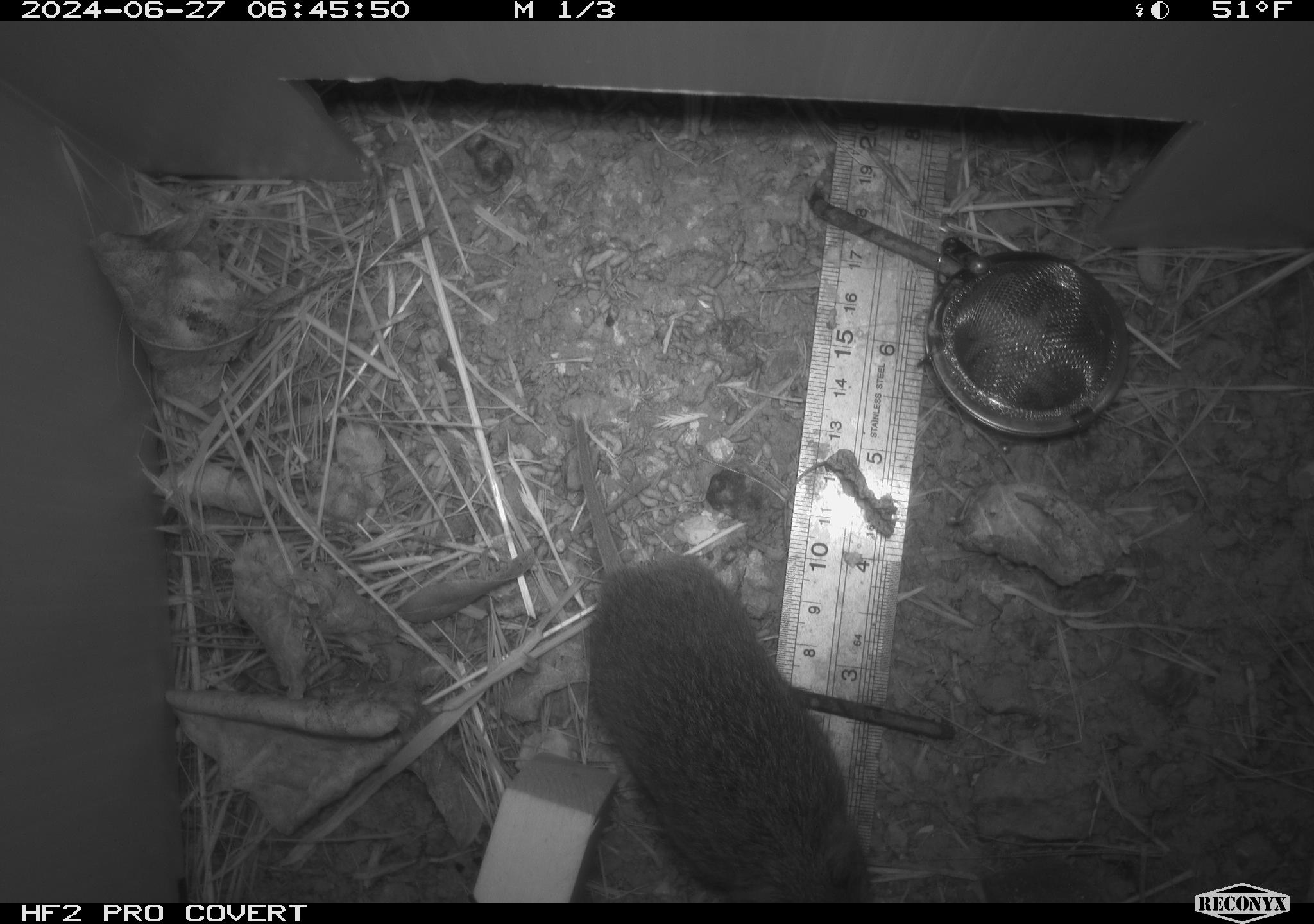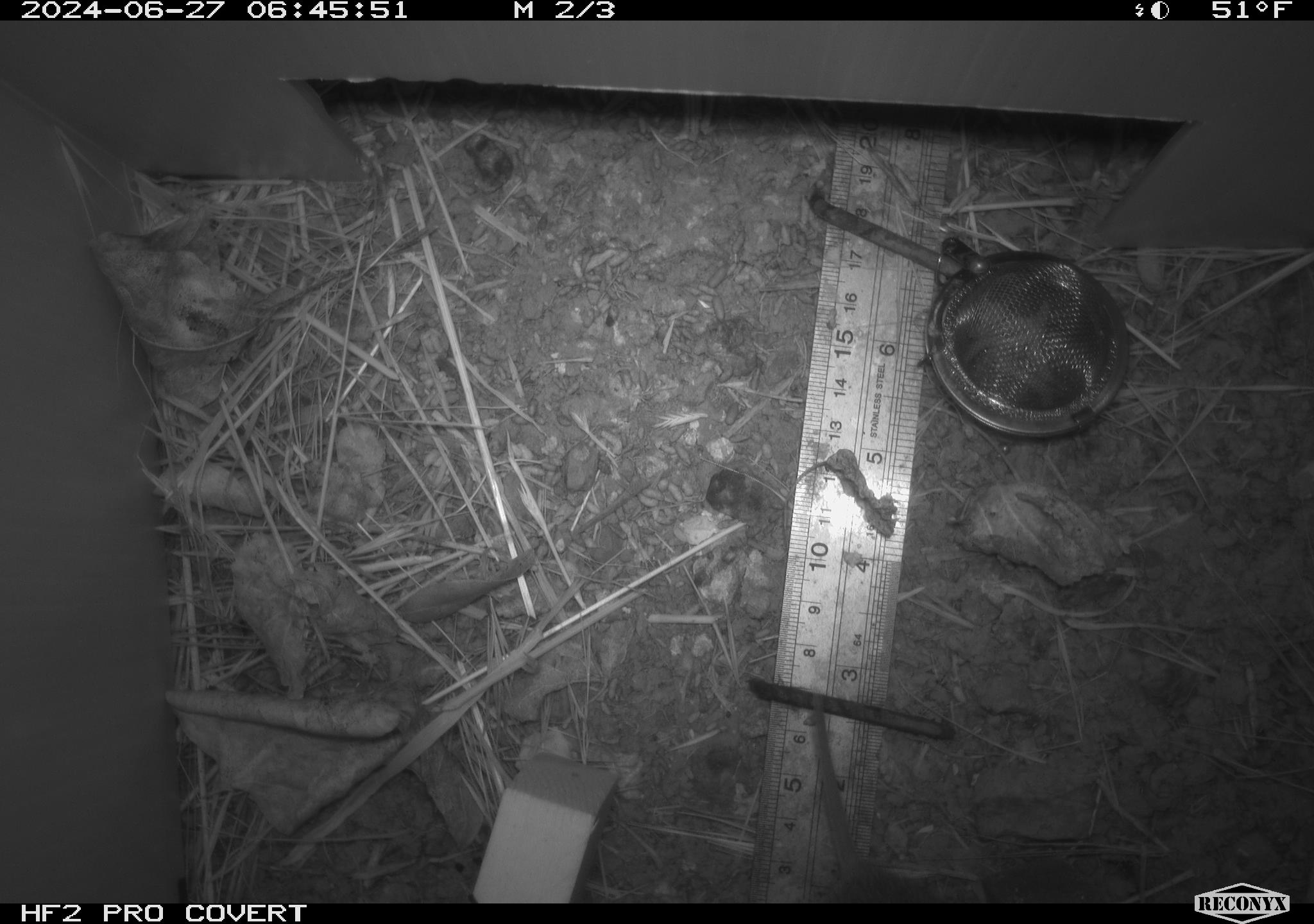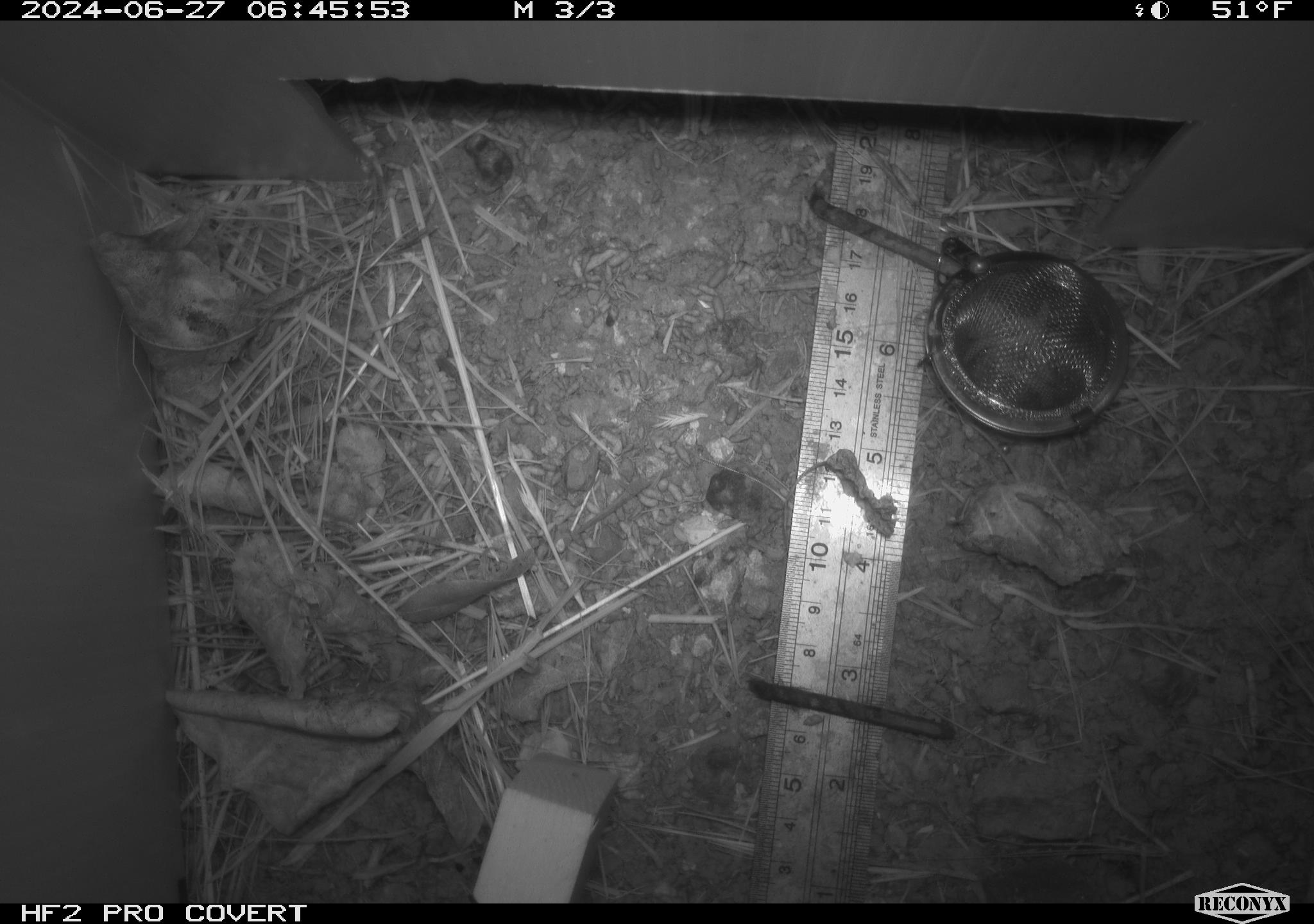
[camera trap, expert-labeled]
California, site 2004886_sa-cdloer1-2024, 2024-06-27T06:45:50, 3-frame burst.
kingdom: Animalia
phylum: Chordata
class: Mammalia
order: Rodentia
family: Cricetidae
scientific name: Arvicolinae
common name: voles, lemmings, and muskrats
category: arvicolinae subfamily